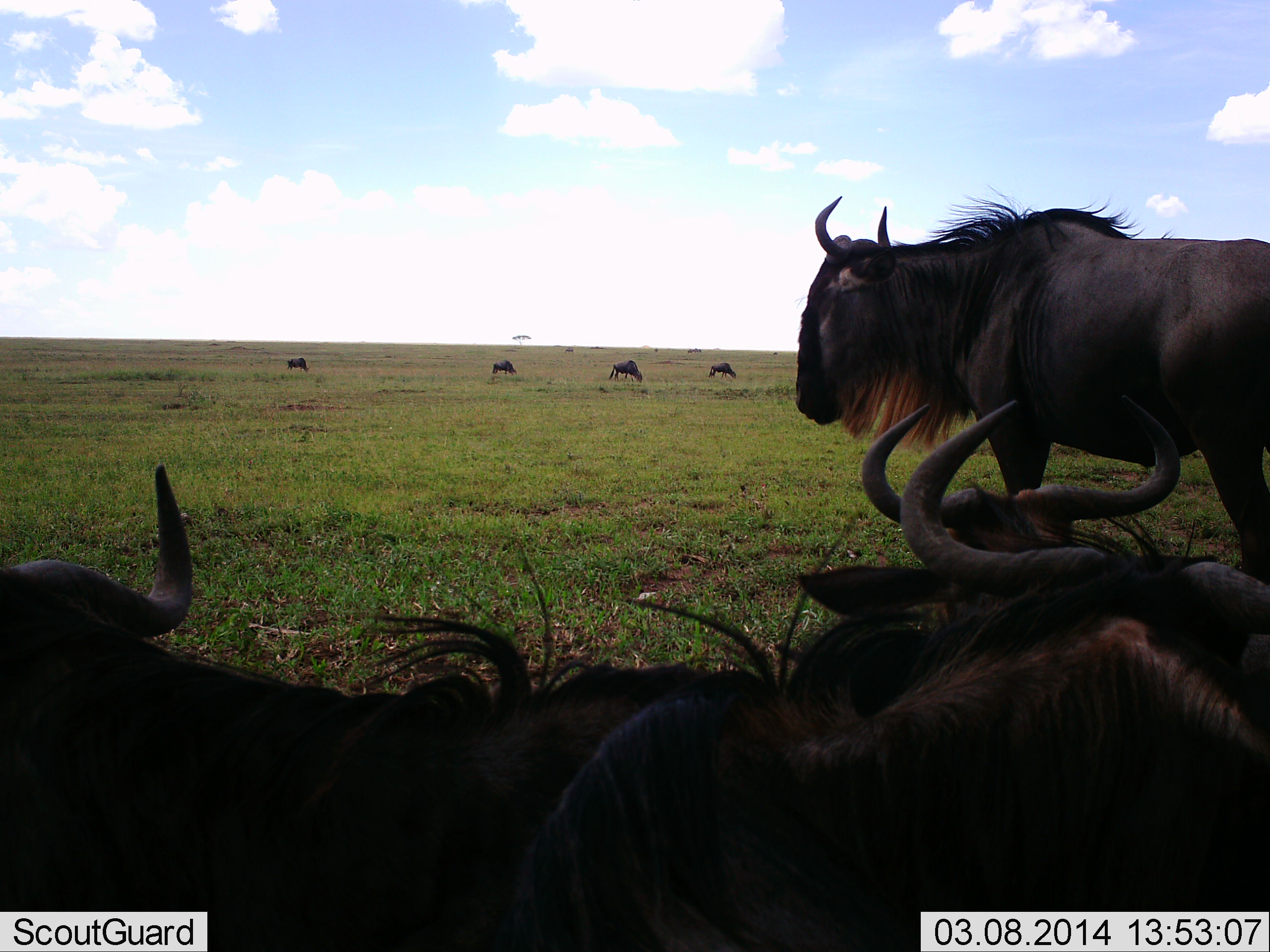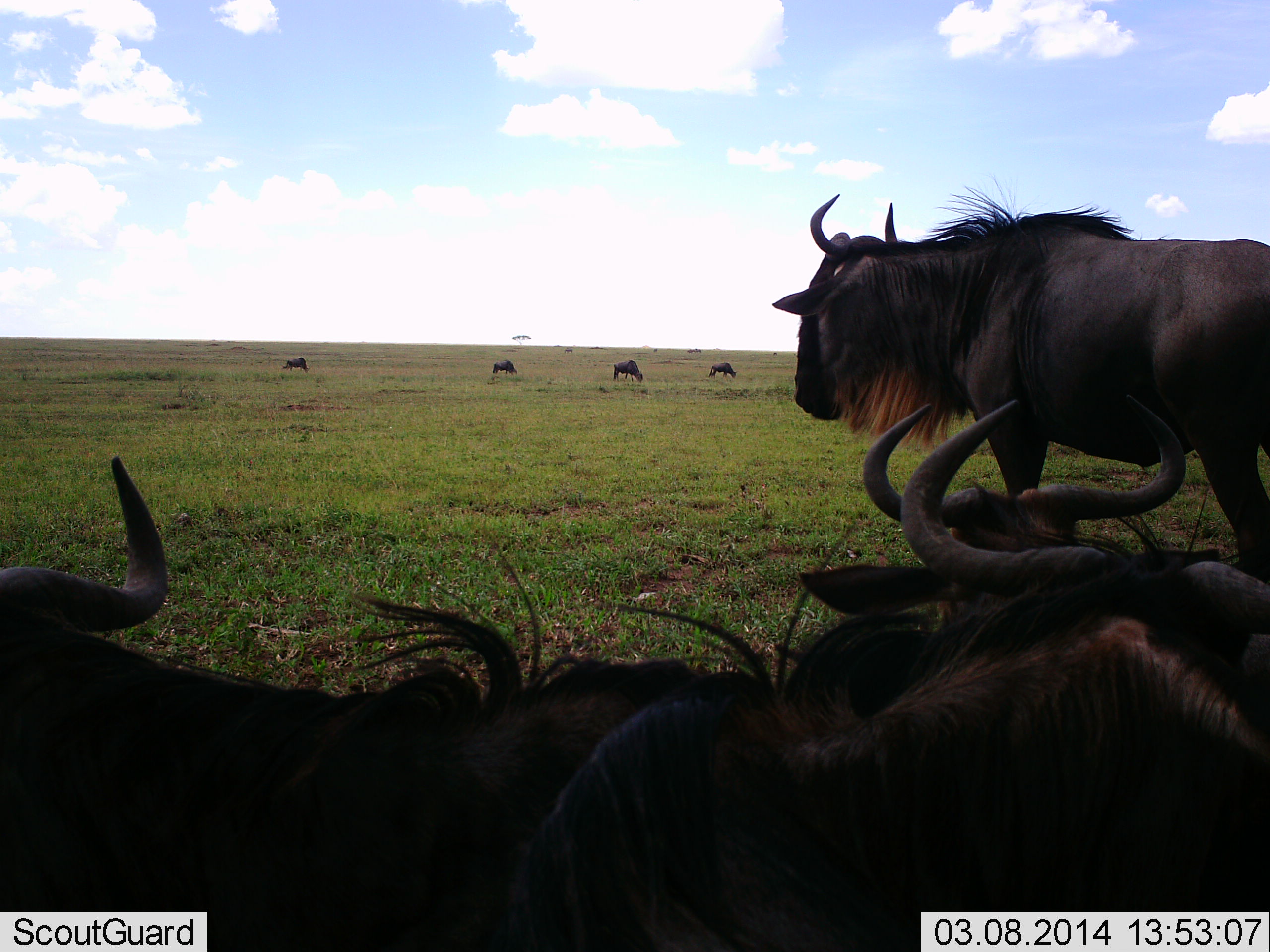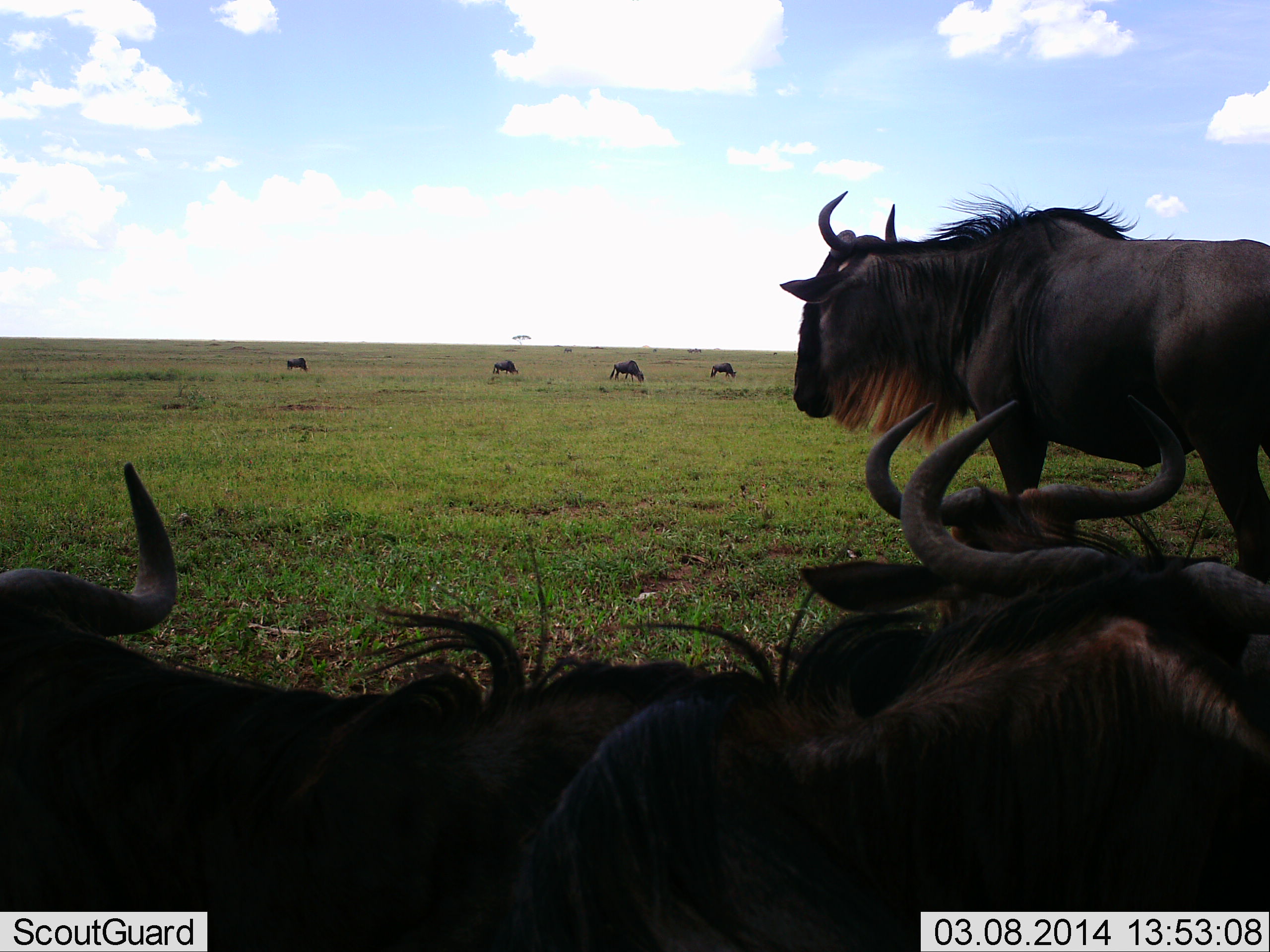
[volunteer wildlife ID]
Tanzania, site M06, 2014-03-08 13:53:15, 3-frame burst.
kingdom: Animalia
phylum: Chordata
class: Mammalia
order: Artiodactyla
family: Bovidae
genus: Connochaetes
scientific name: Connochaetes taurinus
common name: blue wildebeest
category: wildebeest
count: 8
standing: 80%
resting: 90%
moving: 0%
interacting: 0%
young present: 0%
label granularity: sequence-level